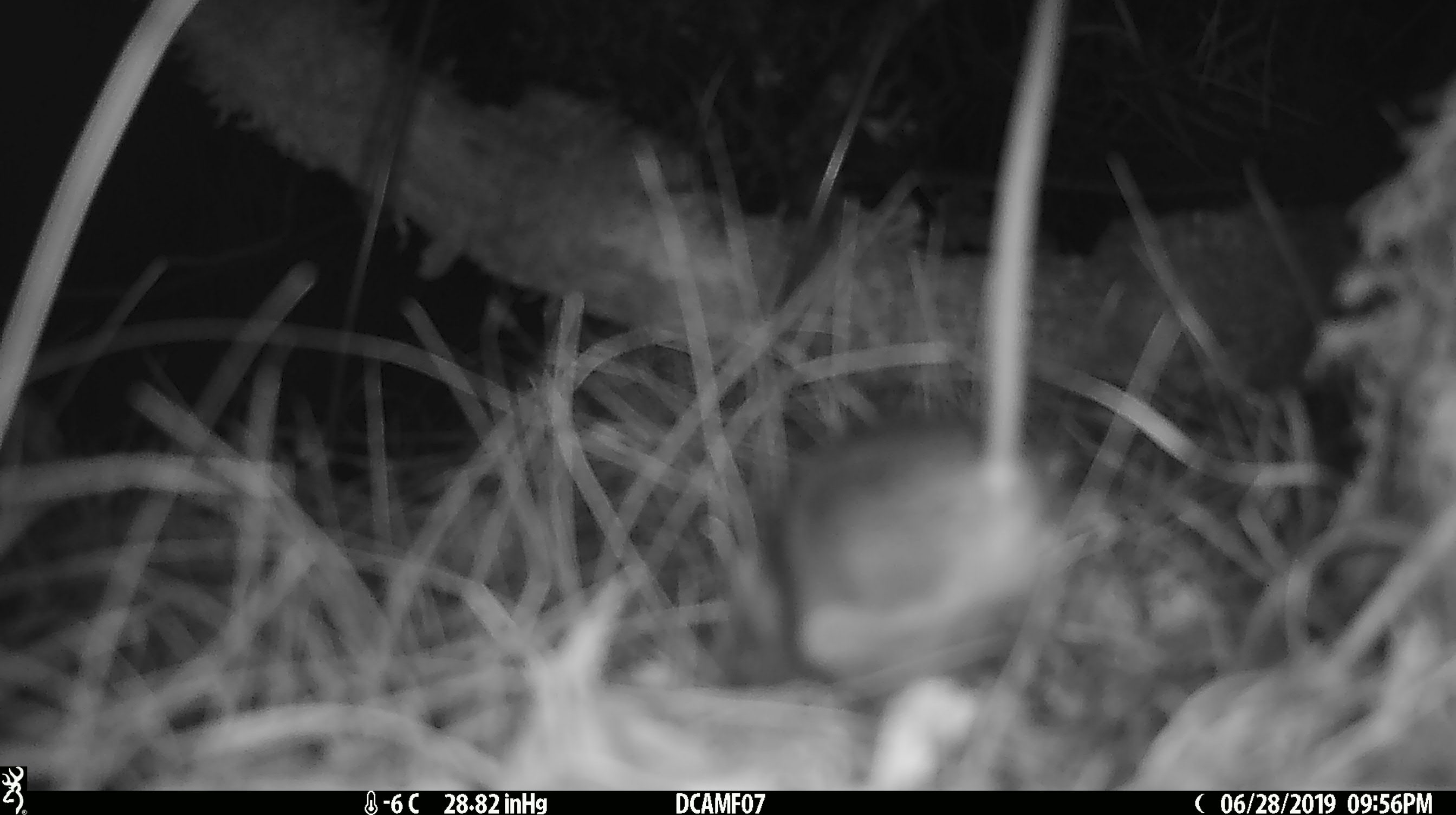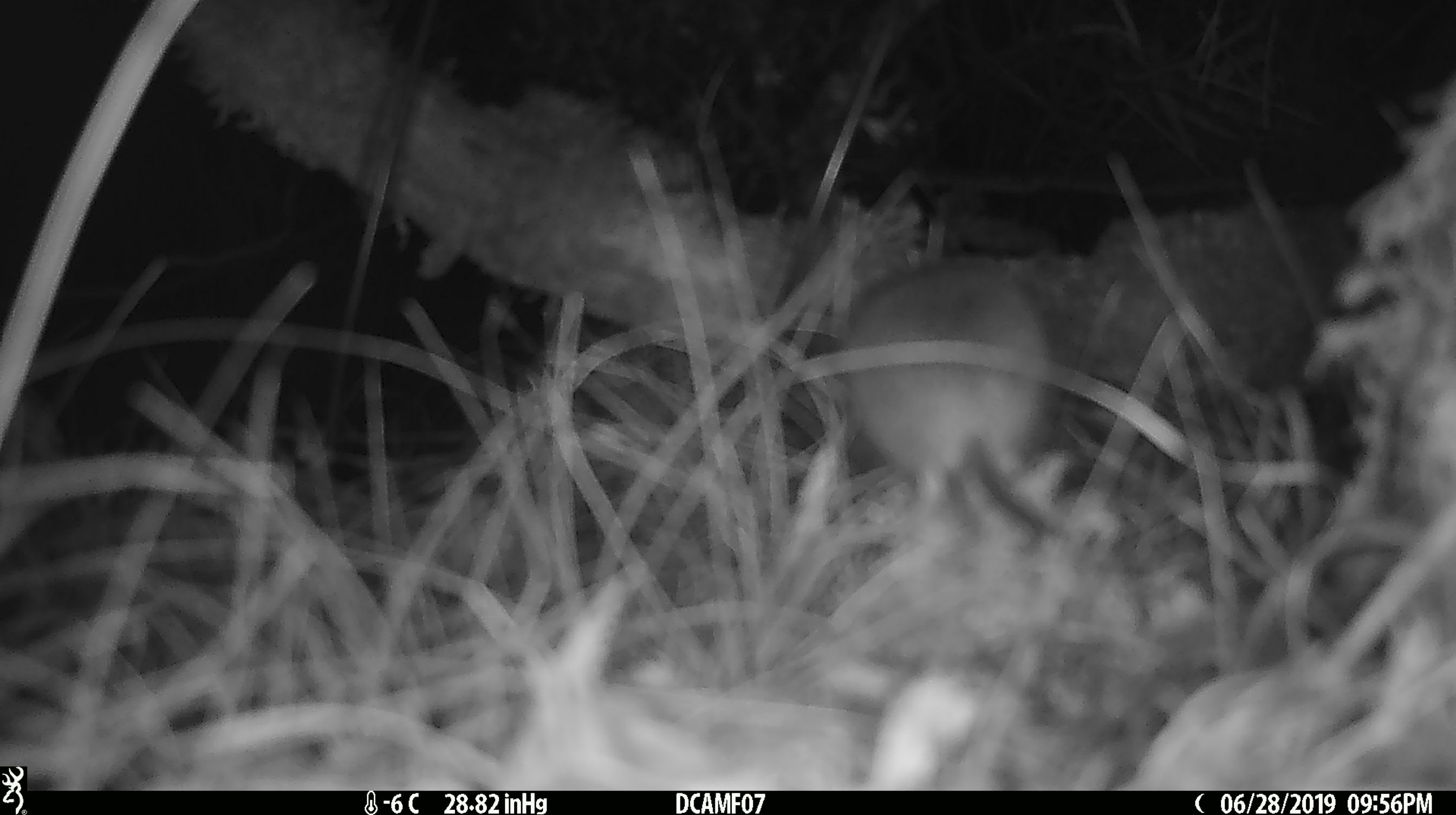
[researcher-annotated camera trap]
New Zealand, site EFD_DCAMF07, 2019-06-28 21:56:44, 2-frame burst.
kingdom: Animalia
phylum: Chordata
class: Mammalia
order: Rodentia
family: Muridae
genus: Mus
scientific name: Mus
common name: mouse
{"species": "mouse (Mus)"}